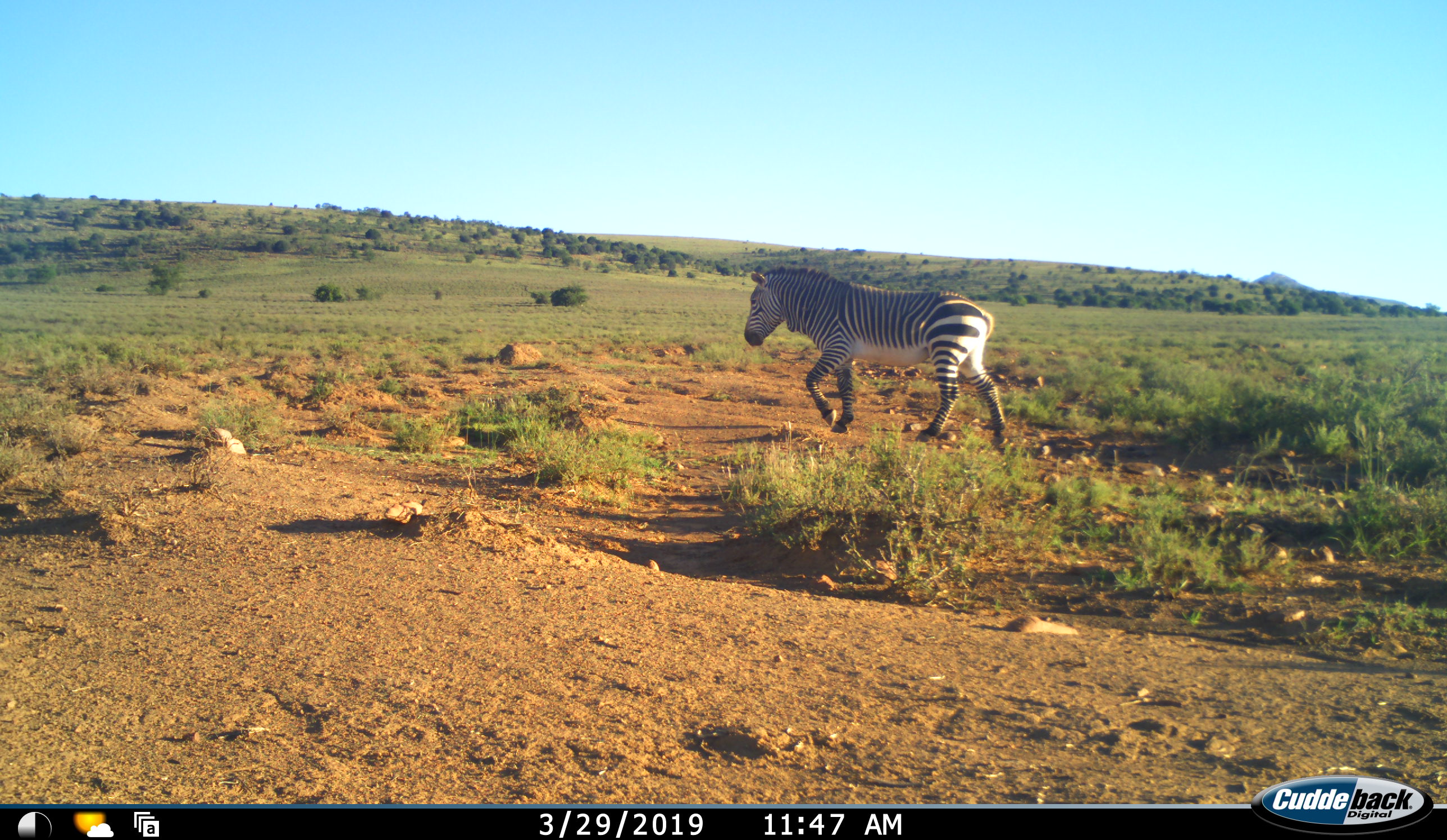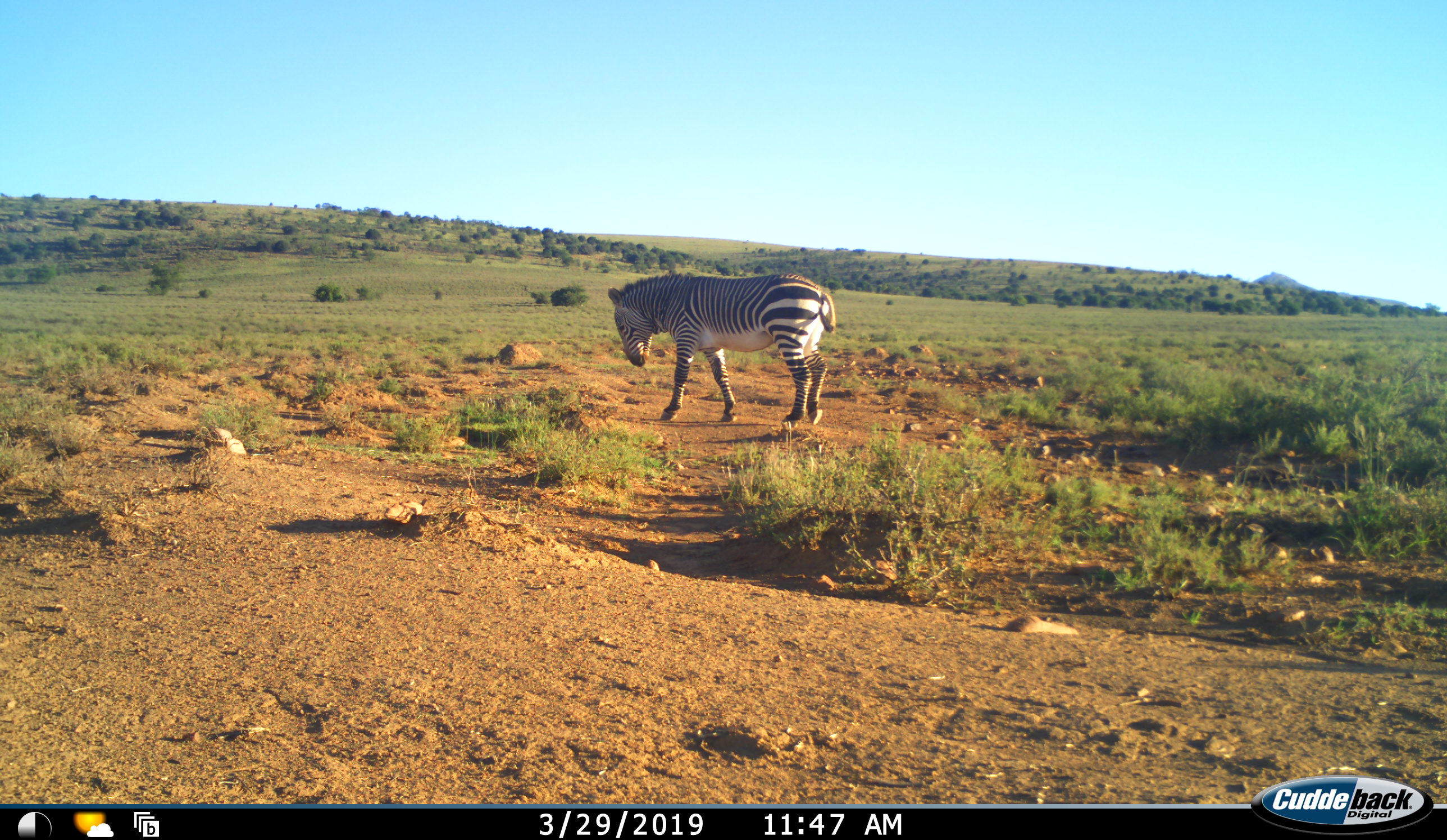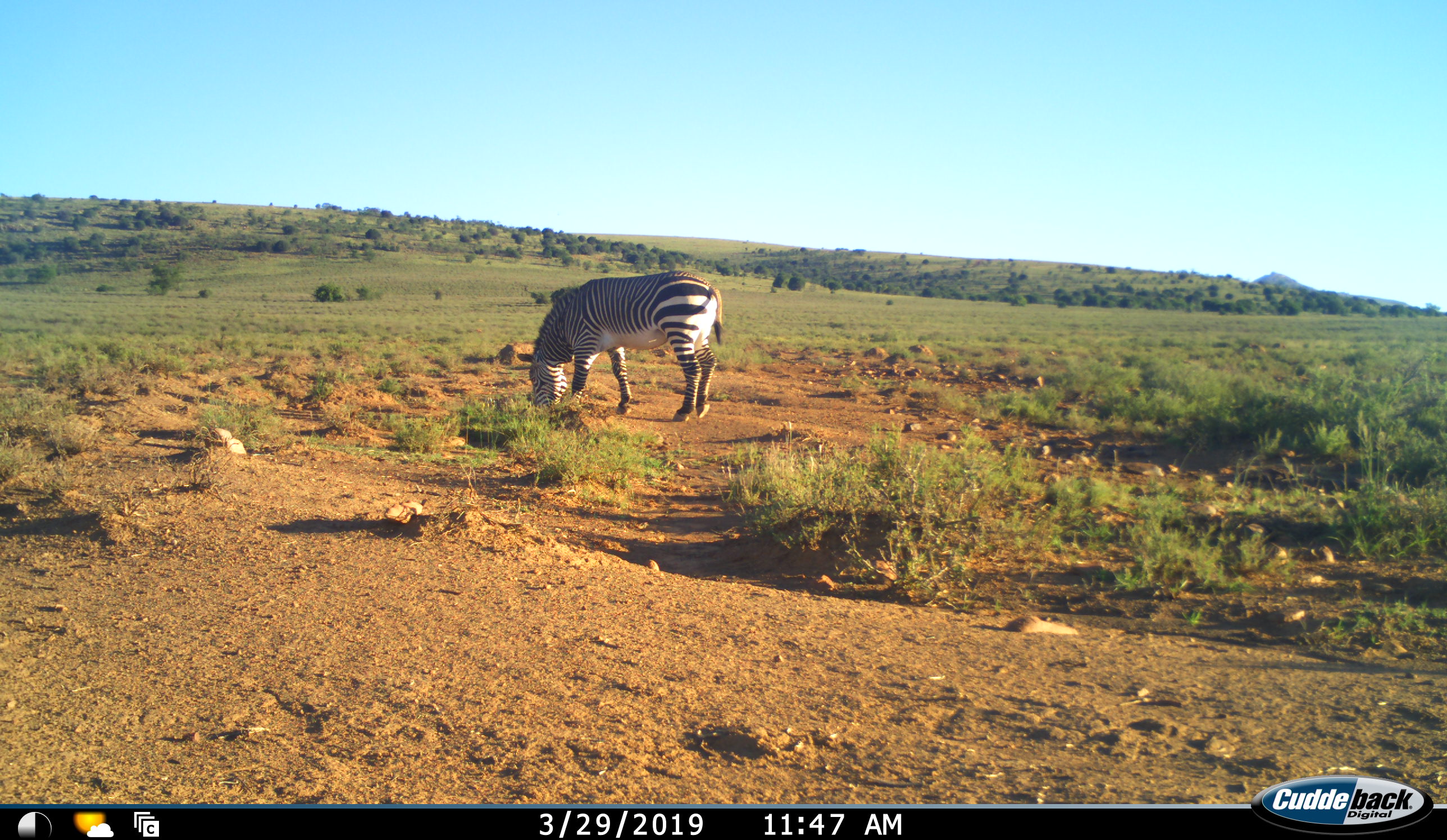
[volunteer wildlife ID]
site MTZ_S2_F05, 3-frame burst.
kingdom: Animalia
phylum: Chordata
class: Mammalia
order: Perissodactyla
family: Equidae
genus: Equus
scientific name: Equus zebra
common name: mountain zebra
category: zebramountain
Zebramountain (mountain zebra) (Equus zebra), count 1. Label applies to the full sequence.